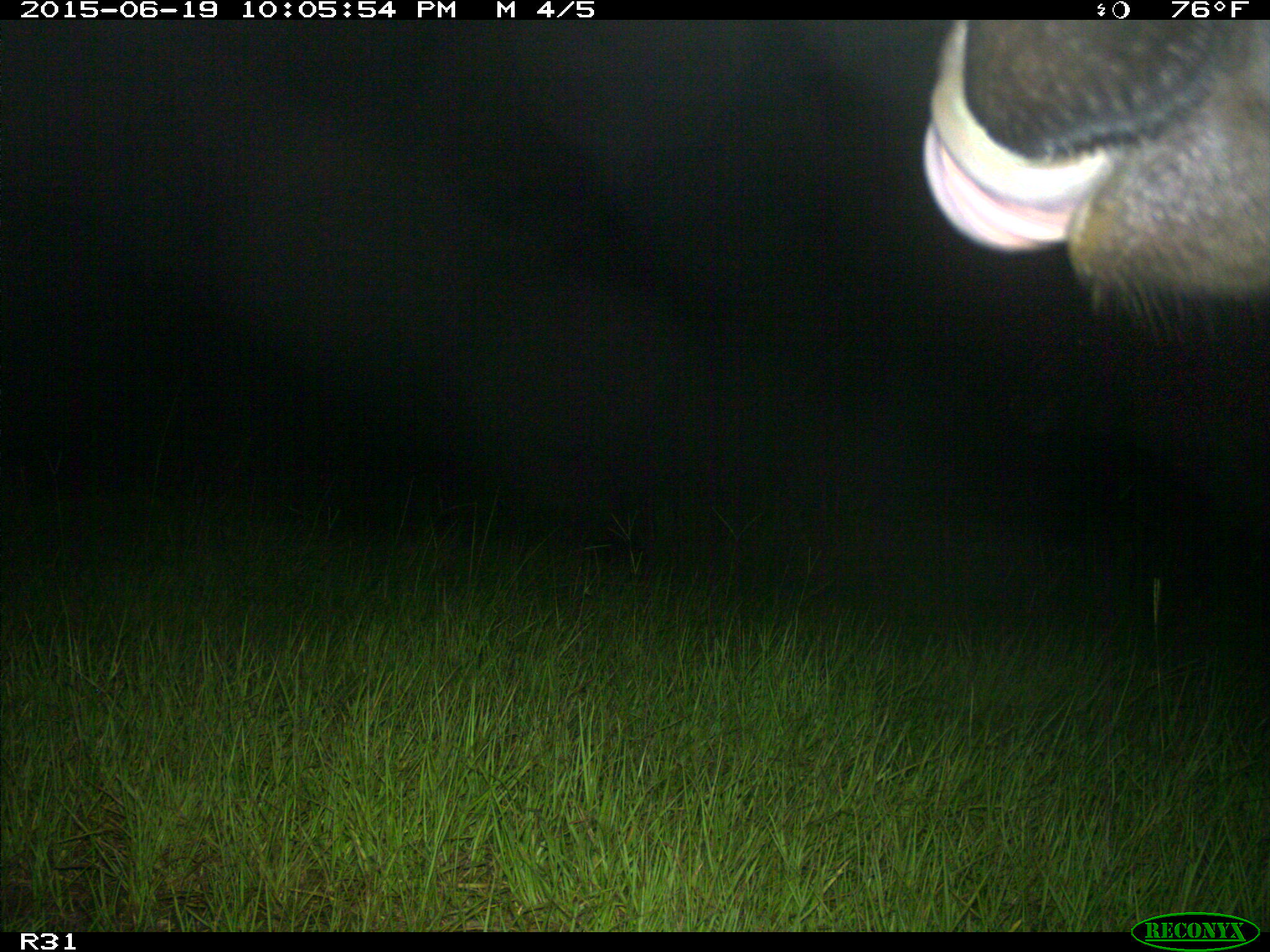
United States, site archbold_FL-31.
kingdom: Animalia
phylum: Chordata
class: Mammalia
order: Artiodactyla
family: Bovidae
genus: Bos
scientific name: Bos taurus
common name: domestic cow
Bos taurus (domestic cow).